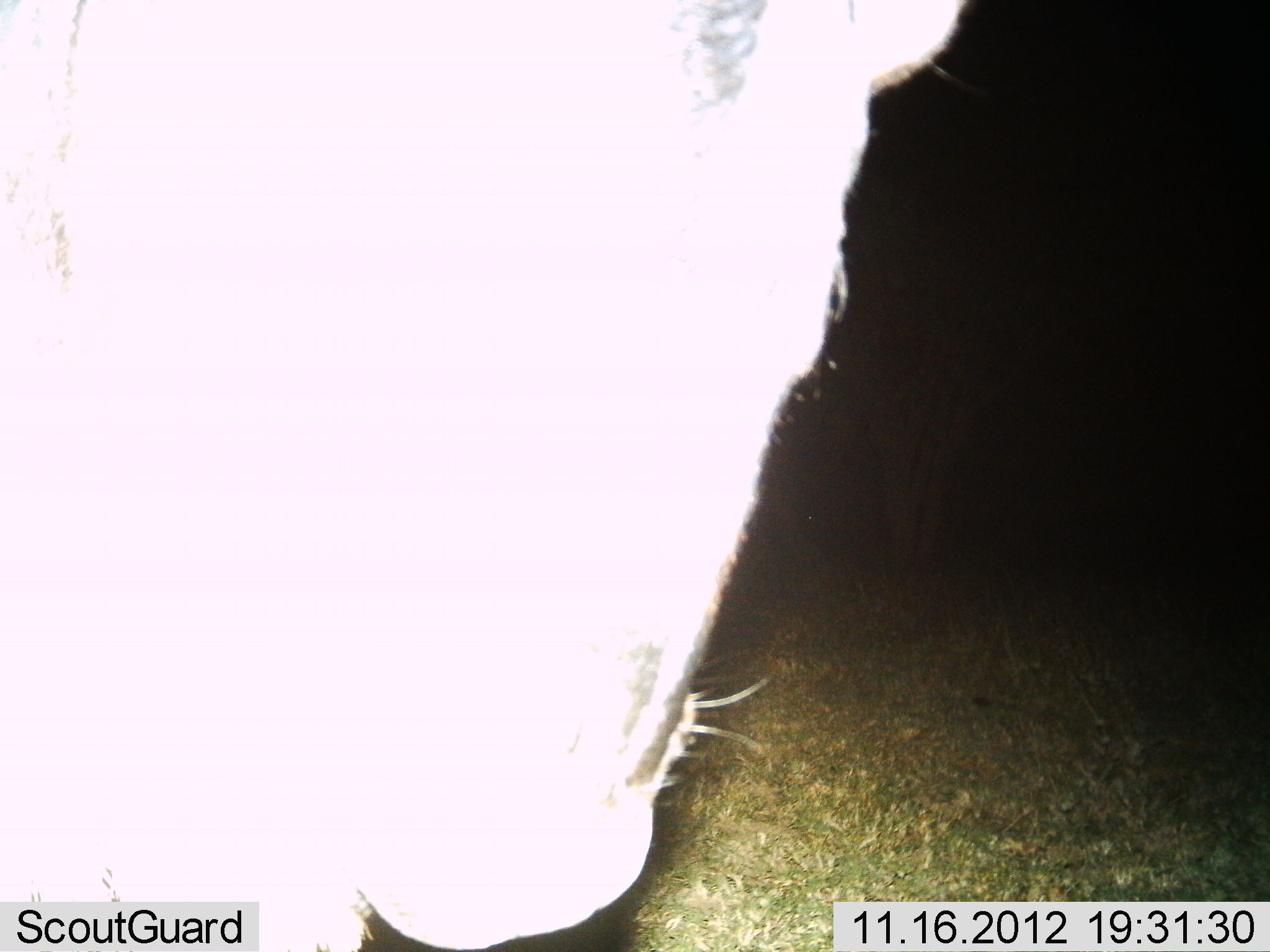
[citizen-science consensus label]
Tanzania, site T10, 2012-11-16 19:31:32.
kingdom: Animalia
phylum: Chordata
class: Mammalia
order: Perissodactyla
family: Equidae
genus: Equus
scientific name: Equus quagga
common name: plains zebra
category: zebra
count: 1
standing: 100%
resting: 0%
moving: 0%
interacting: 0%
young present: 0%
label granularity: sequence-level